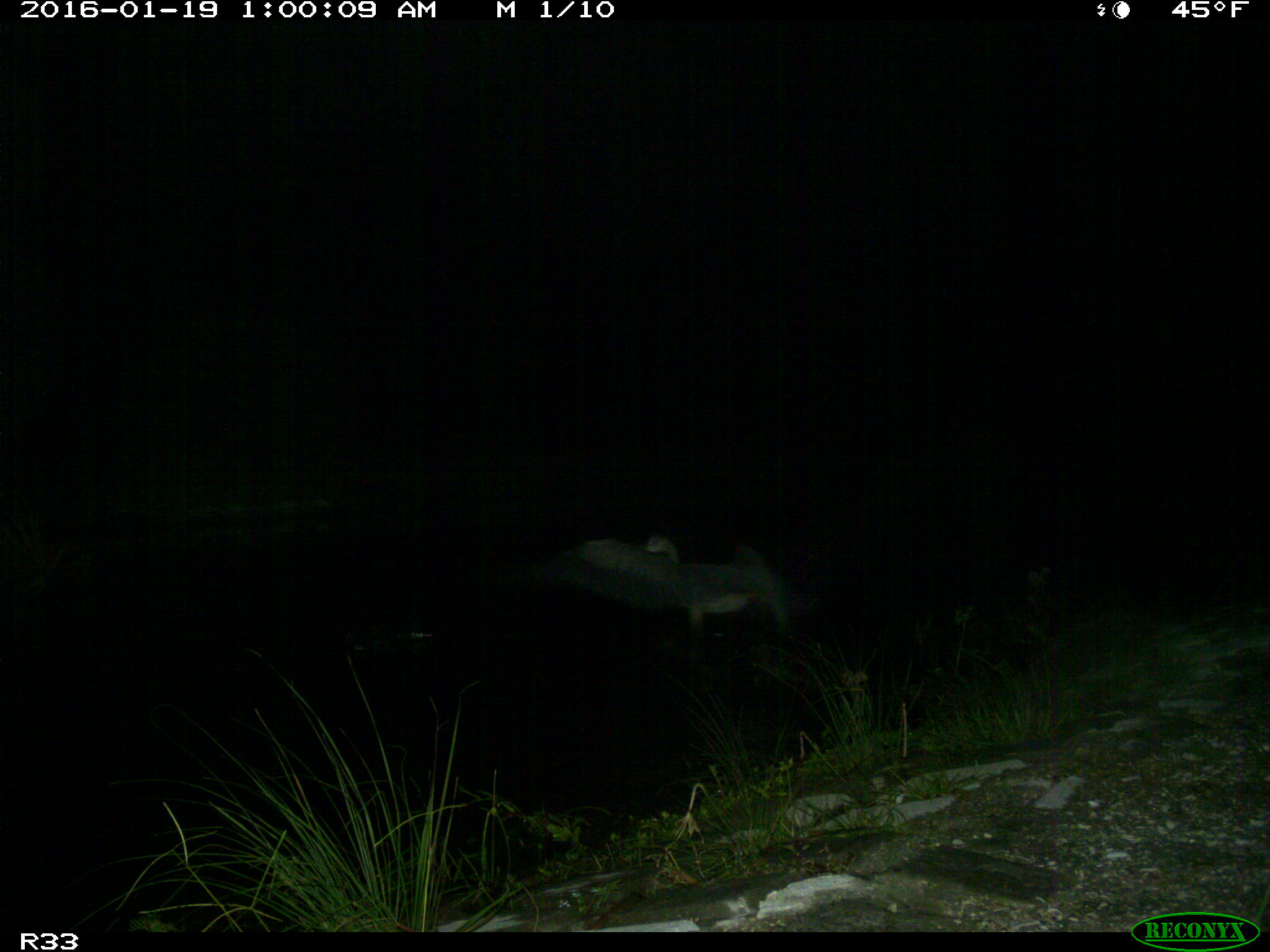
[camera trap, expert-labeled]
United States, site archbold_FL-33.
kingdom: Animalia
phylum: Chordata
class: Aves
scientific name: Aves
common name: birds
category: unidentified bird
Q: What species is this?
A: Unidentified bird (birds) (Aves).